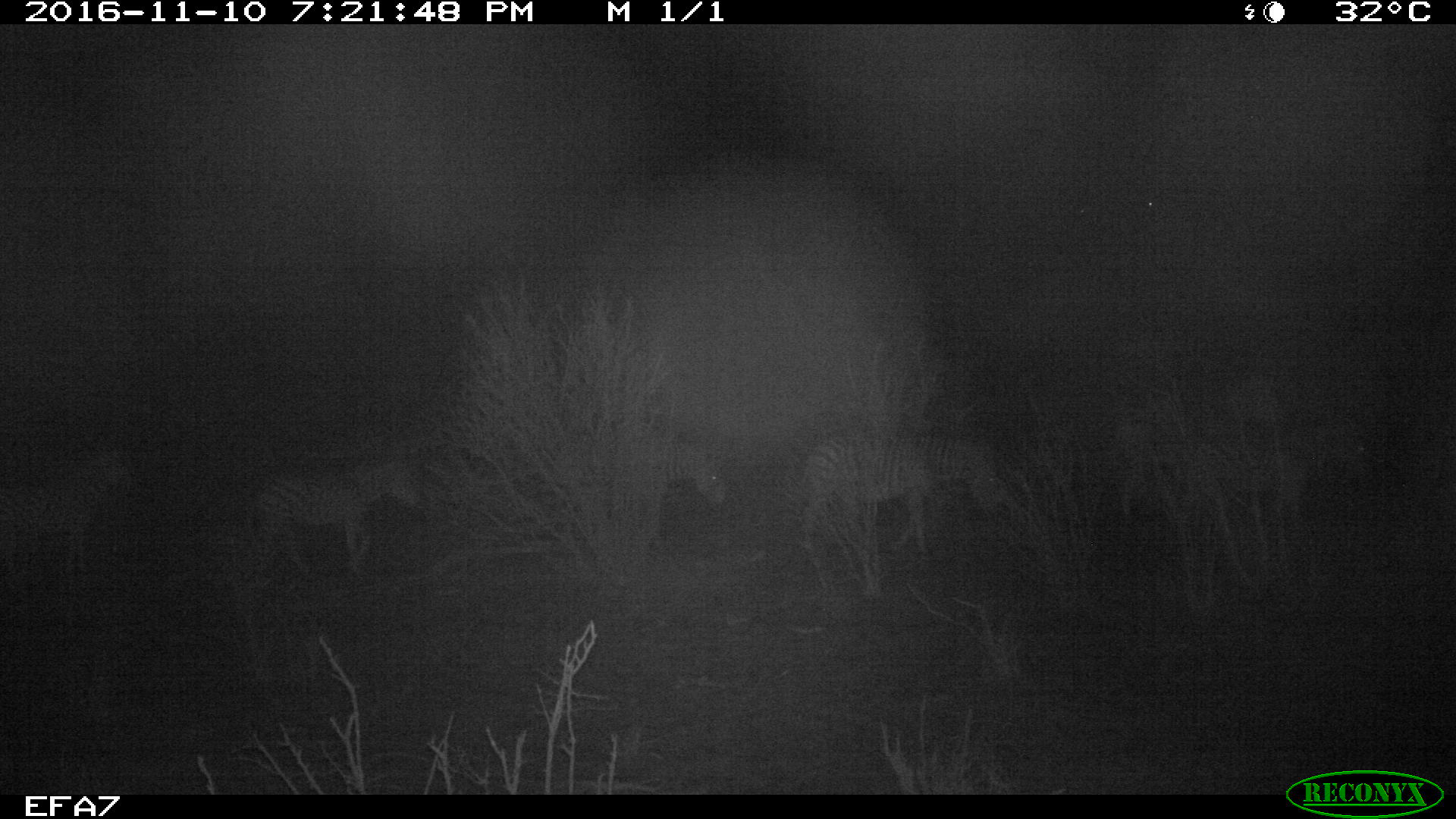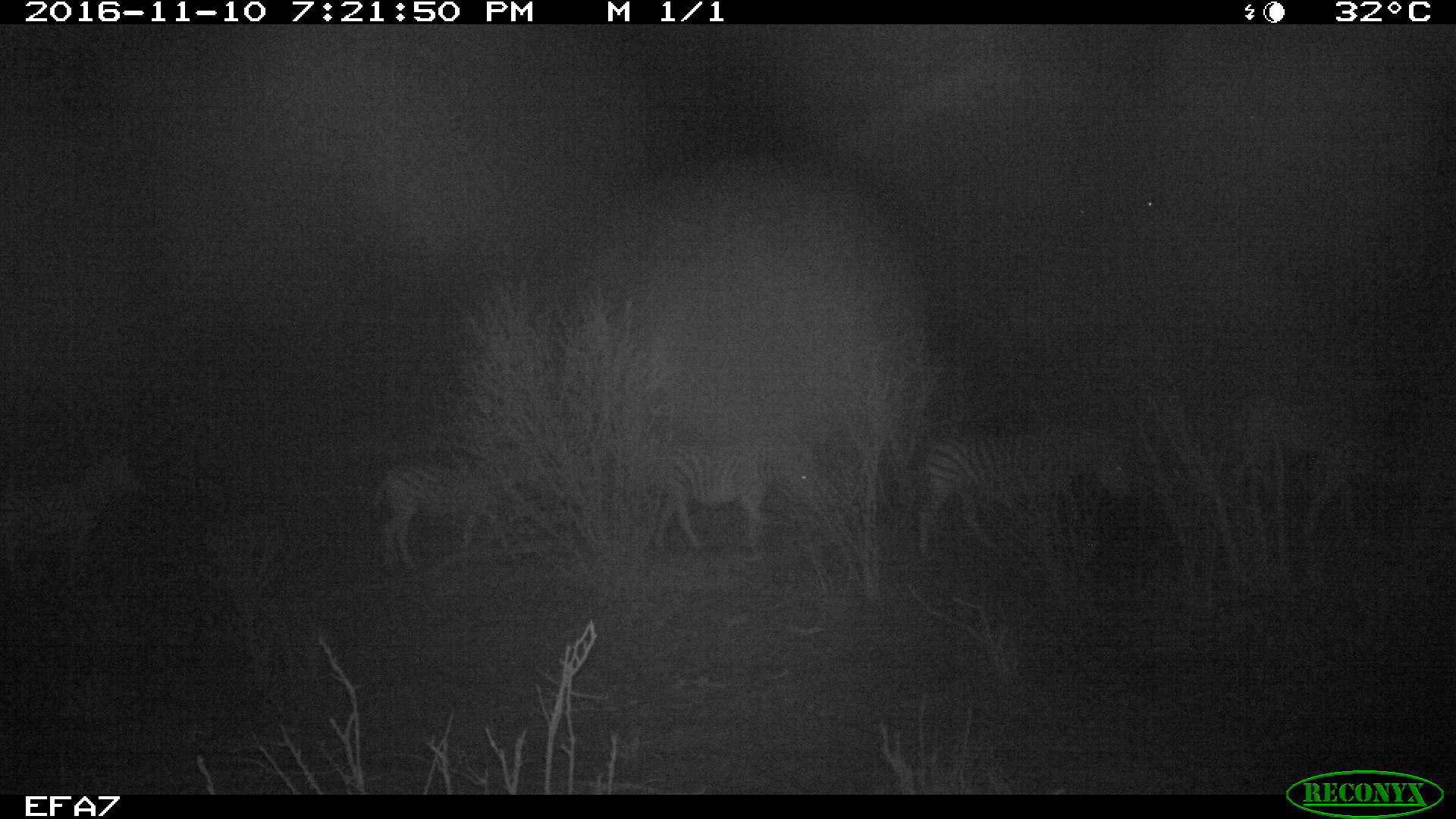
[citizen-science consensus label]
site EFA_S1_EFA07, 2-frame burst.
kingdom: Animalia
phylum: Chordata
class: Mammalia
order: Perissodactyla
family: Equidae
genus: Equus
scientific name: Equus quagga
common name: plains zebra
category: zebraplains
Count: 6.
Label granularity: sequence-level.